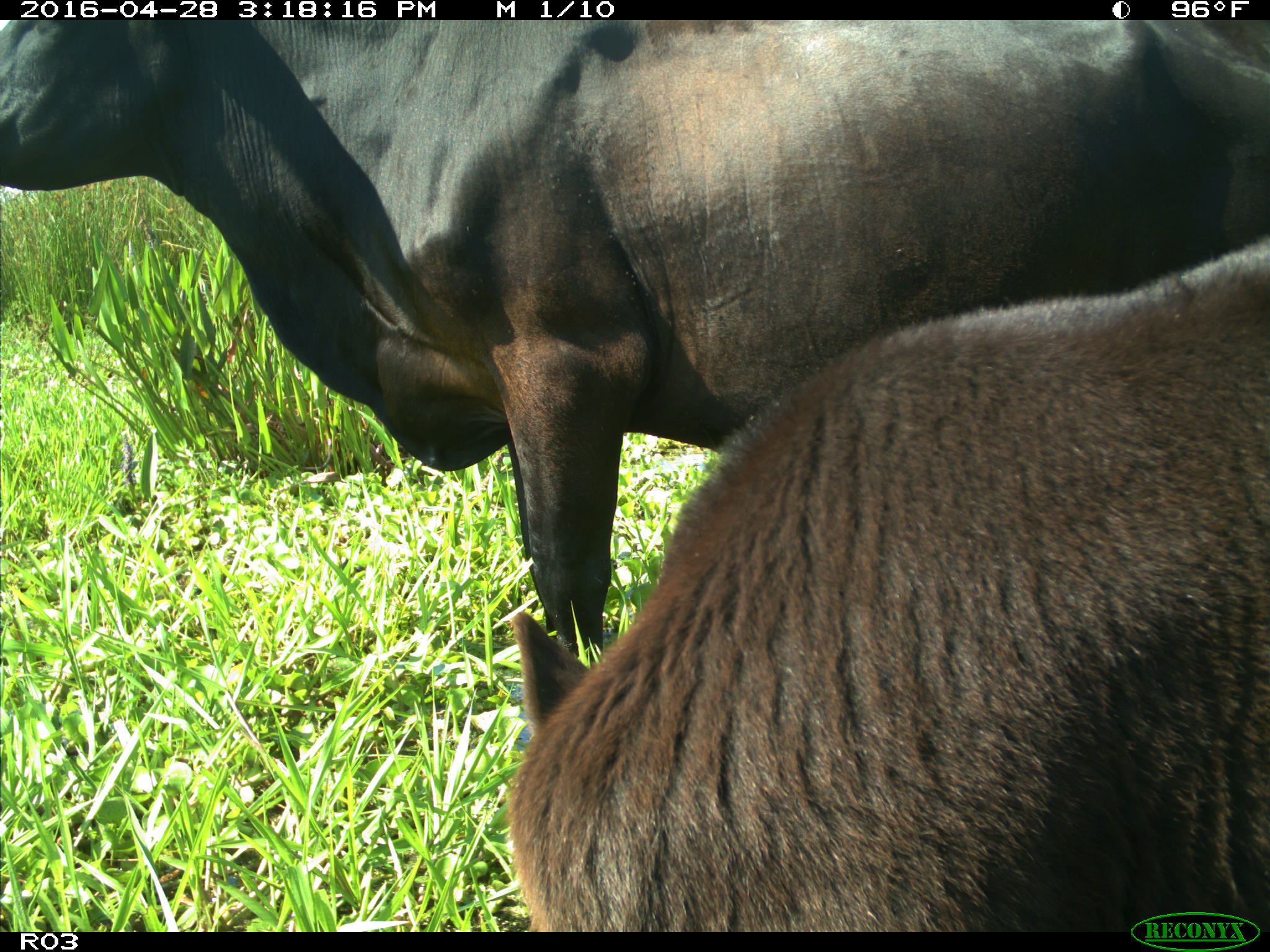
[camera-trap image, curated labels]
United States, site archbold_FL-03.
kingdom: Animalia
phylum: Chordata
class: Mammalia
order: Artiodactyla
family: Bovidae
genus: Bos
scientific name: Bos taurus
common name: domestic cow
Bos taurus (domestic cow).